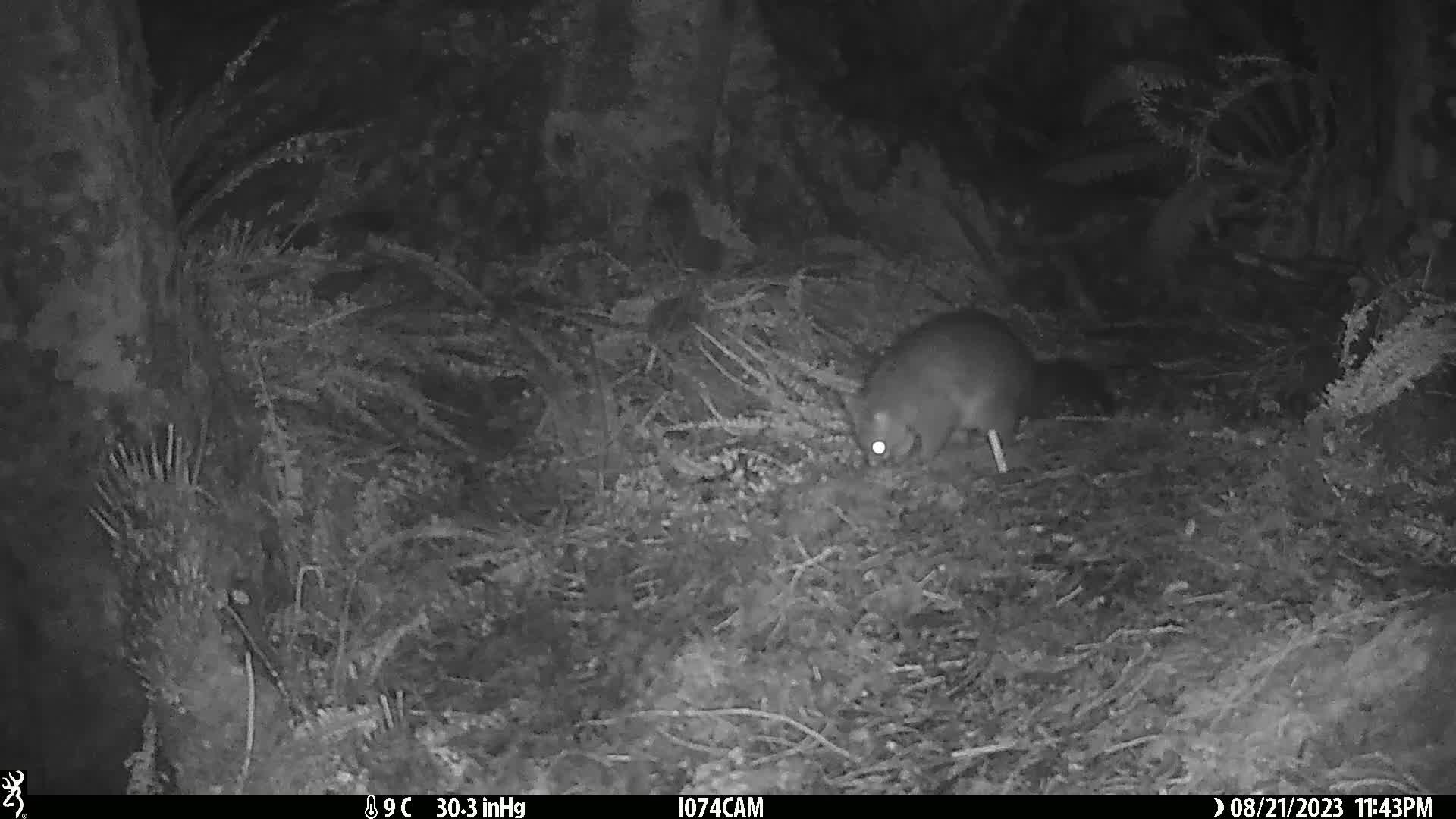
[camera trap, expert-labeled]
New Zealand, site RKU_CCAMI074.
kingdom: Animalia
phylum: Chordata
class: Mammalia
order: Diprotodontia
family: Phalangeridae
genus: Trichosurus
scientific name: Trichosurus vulpecula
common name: common brushtail possum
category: possum